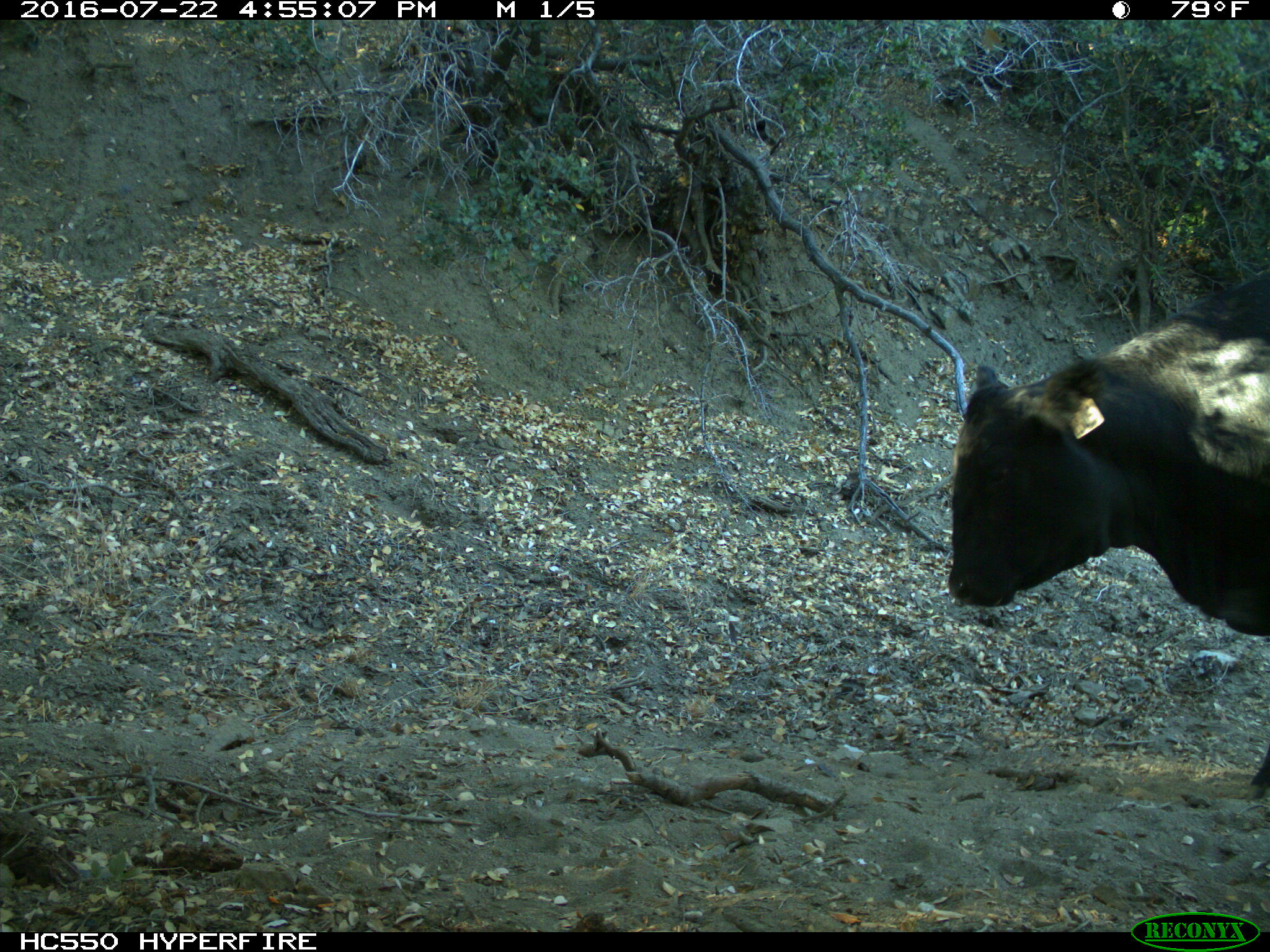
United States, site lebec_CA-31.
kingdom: Animalia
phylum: Chordata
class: Mammalia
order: Artiodactyla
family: Bovidae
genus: Bos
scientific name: Bos taurus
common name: domestic cow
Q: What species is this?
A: Bos taurus (domestic cow).